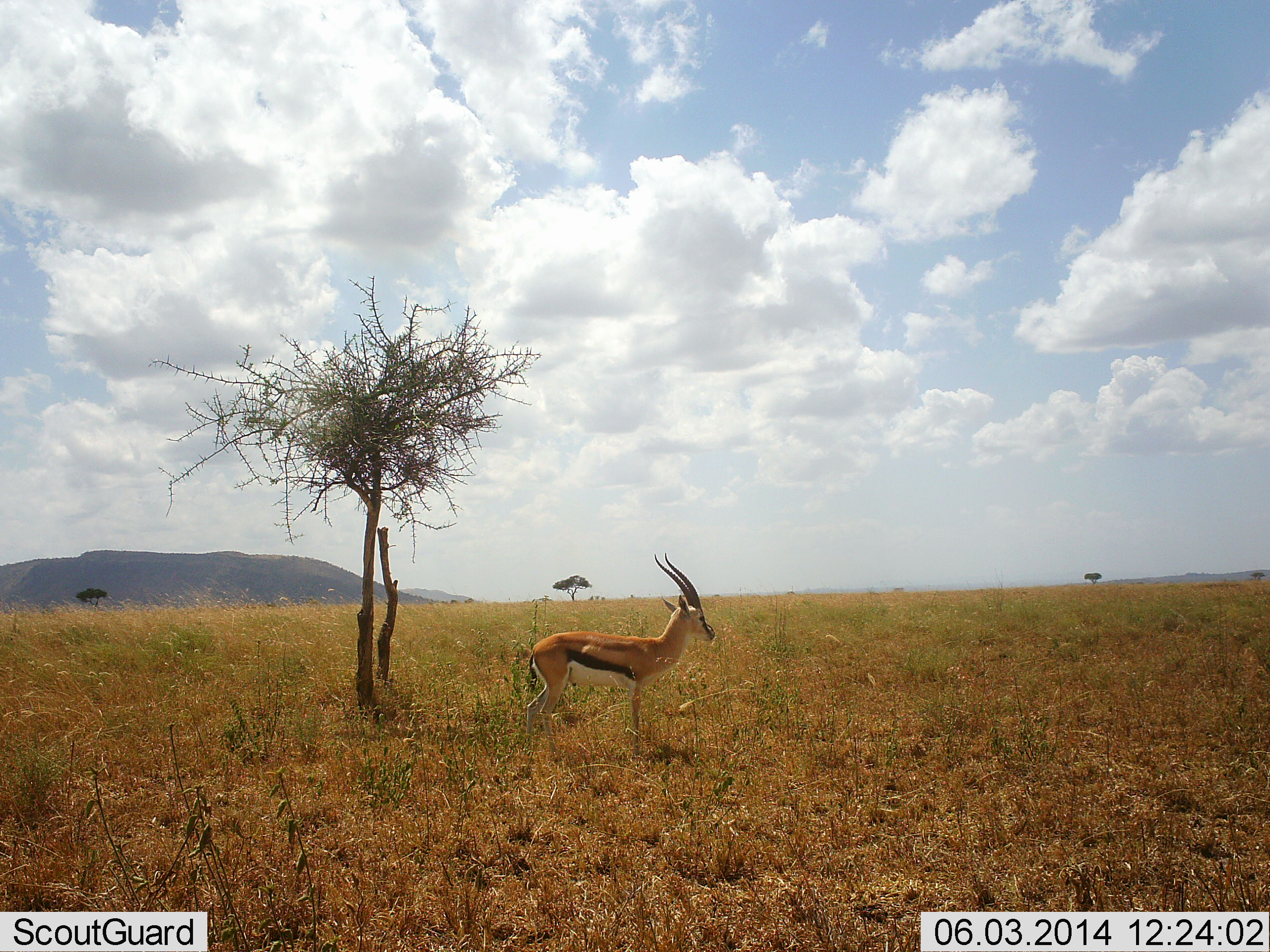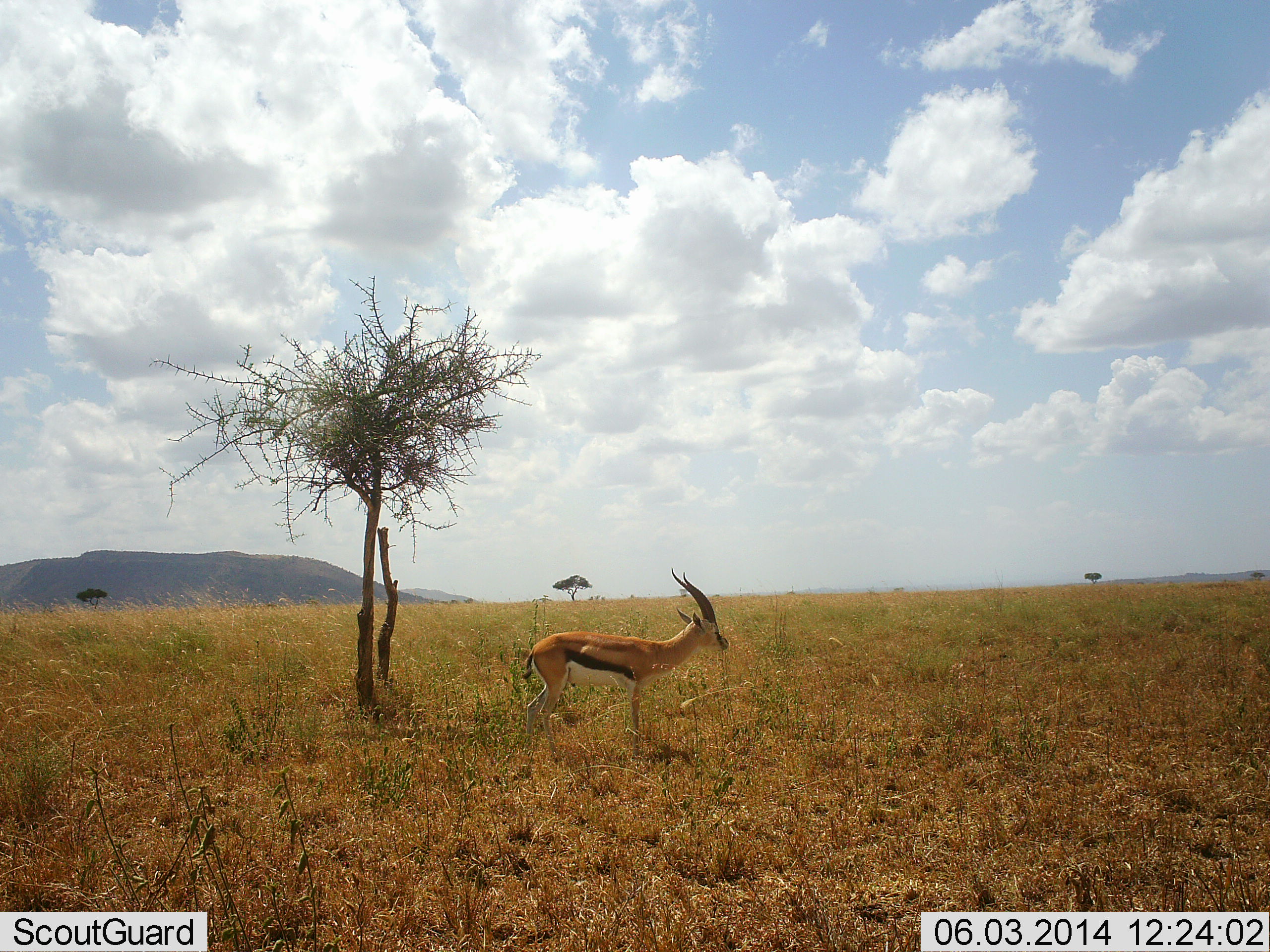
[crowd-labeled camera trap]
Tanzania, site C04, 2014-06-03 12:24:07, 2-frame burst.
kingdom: Animalia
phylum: Chordata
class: Mammalia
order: Artiodactyla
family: Bovidae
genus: Eudorcas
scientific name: Eudorcas thomsonii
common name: thomson's gazelle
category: gazellethomsons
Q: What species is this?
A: Gazellethomsons (thomson's gazelle) (Eudorcas thomsonii).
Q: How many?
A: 1.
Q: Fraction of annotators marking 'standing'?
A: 90%.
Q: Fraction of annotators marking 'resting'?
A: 0%.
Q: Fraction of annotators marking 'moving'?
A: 10%.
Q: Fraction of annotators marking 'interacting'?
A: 0%.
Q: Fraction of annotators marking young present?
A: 0%.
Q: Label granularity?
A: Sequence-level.